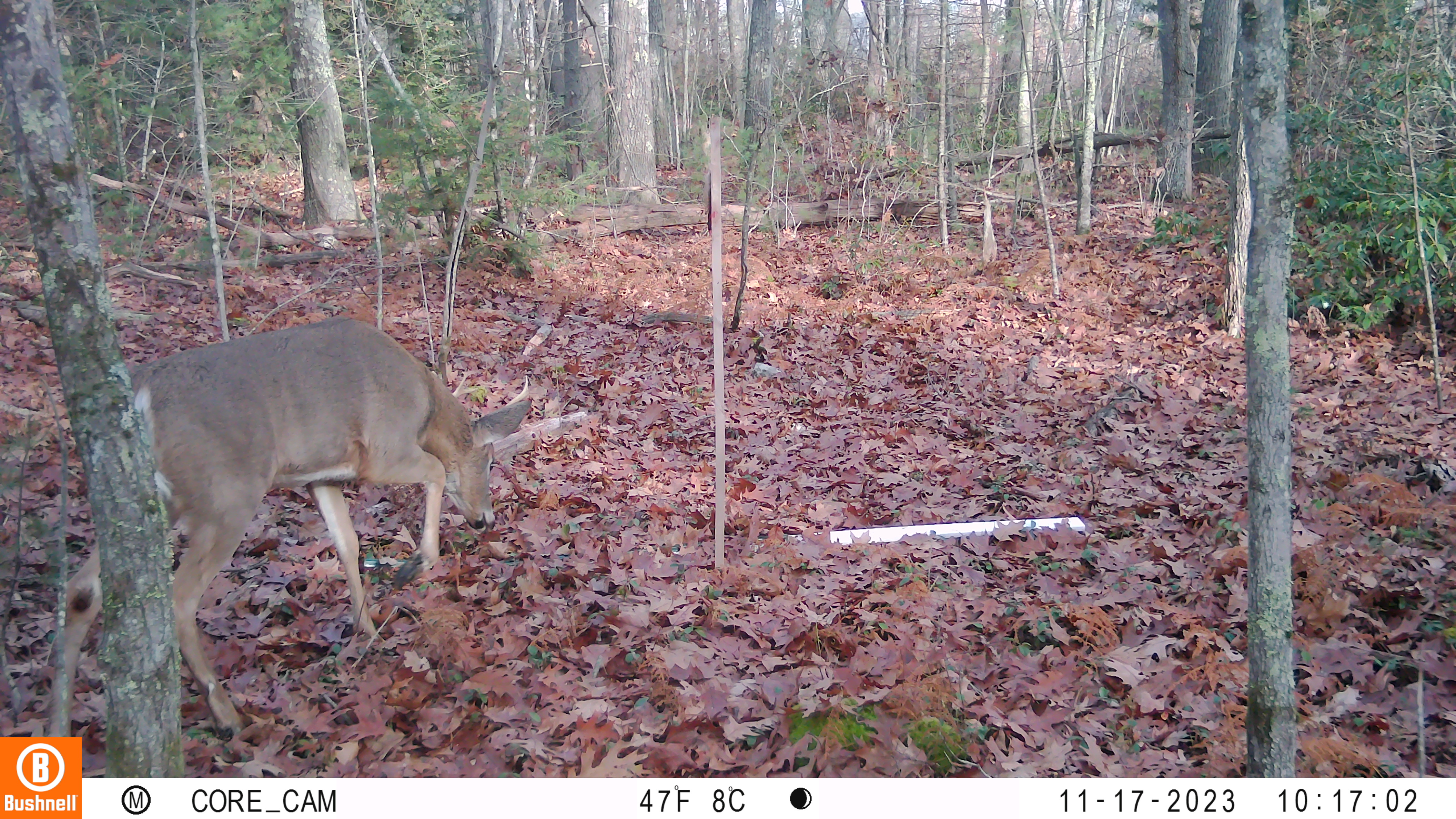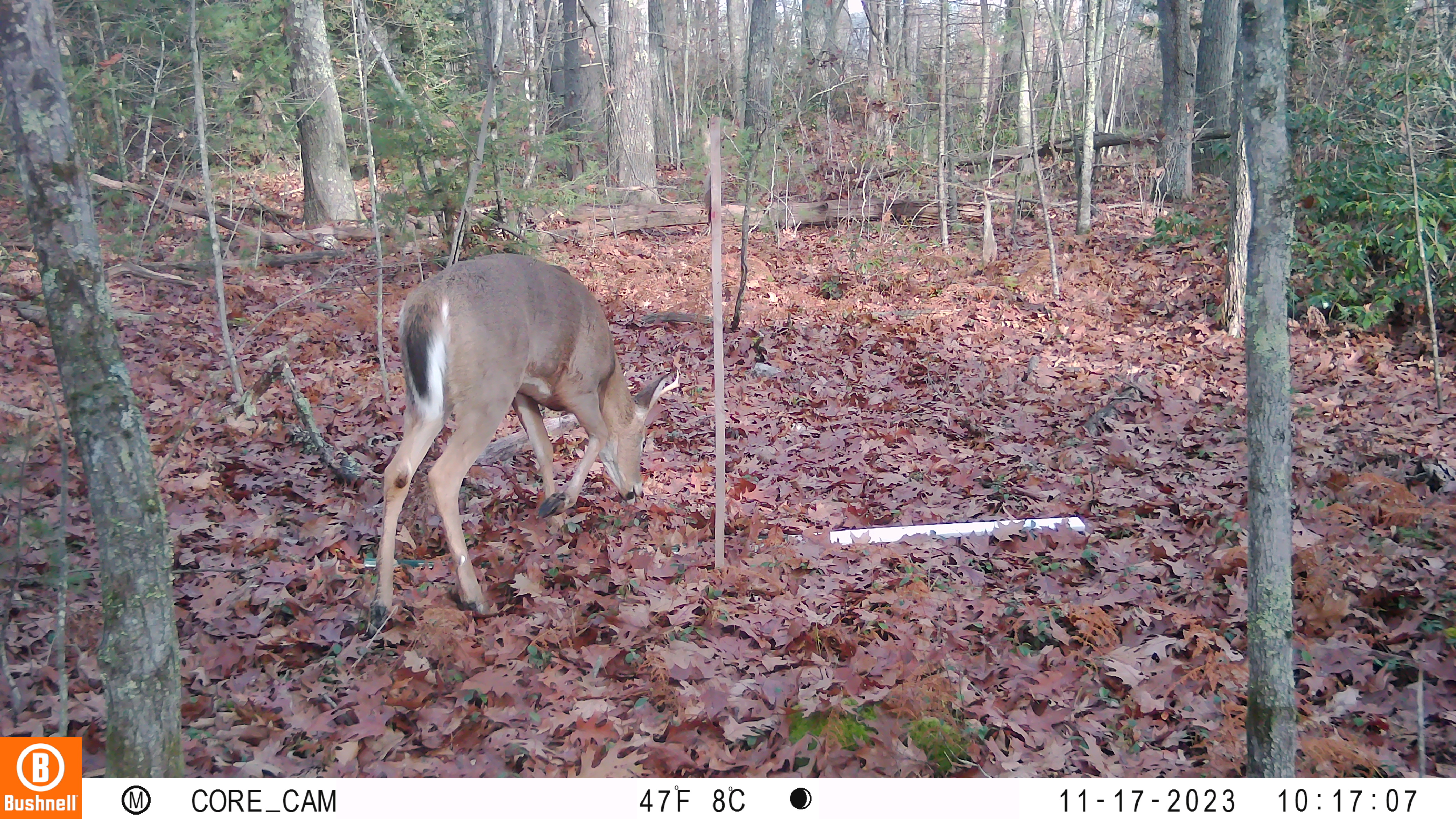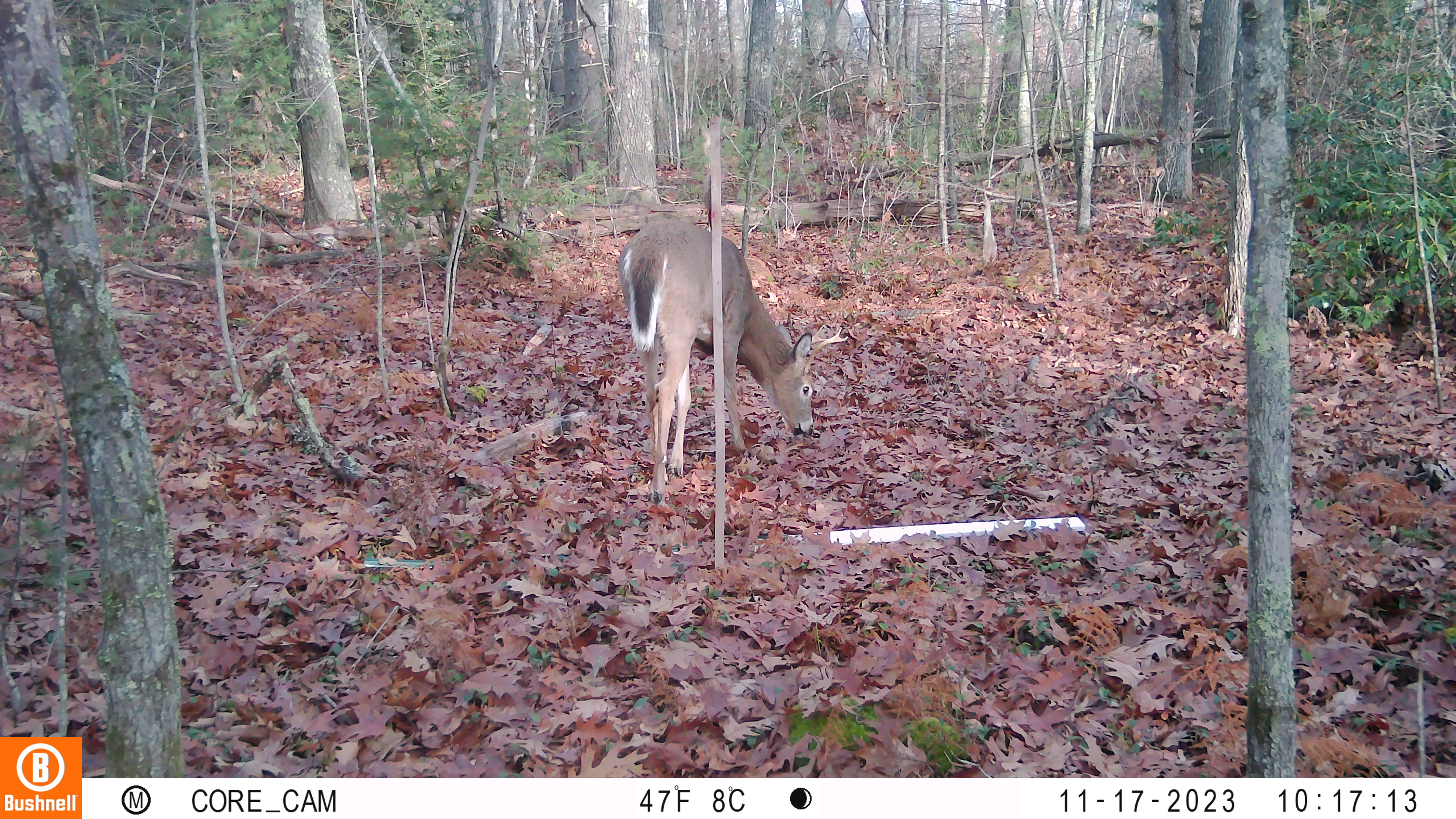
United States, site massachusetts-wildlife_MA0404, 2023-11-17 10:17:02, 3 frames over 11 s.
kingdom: Animalia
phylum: Chordata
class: Mammalia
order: Artiodactyla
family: Cervidae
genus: Odocoileus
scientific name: Odocoileus virginianus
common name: white-tailed deer